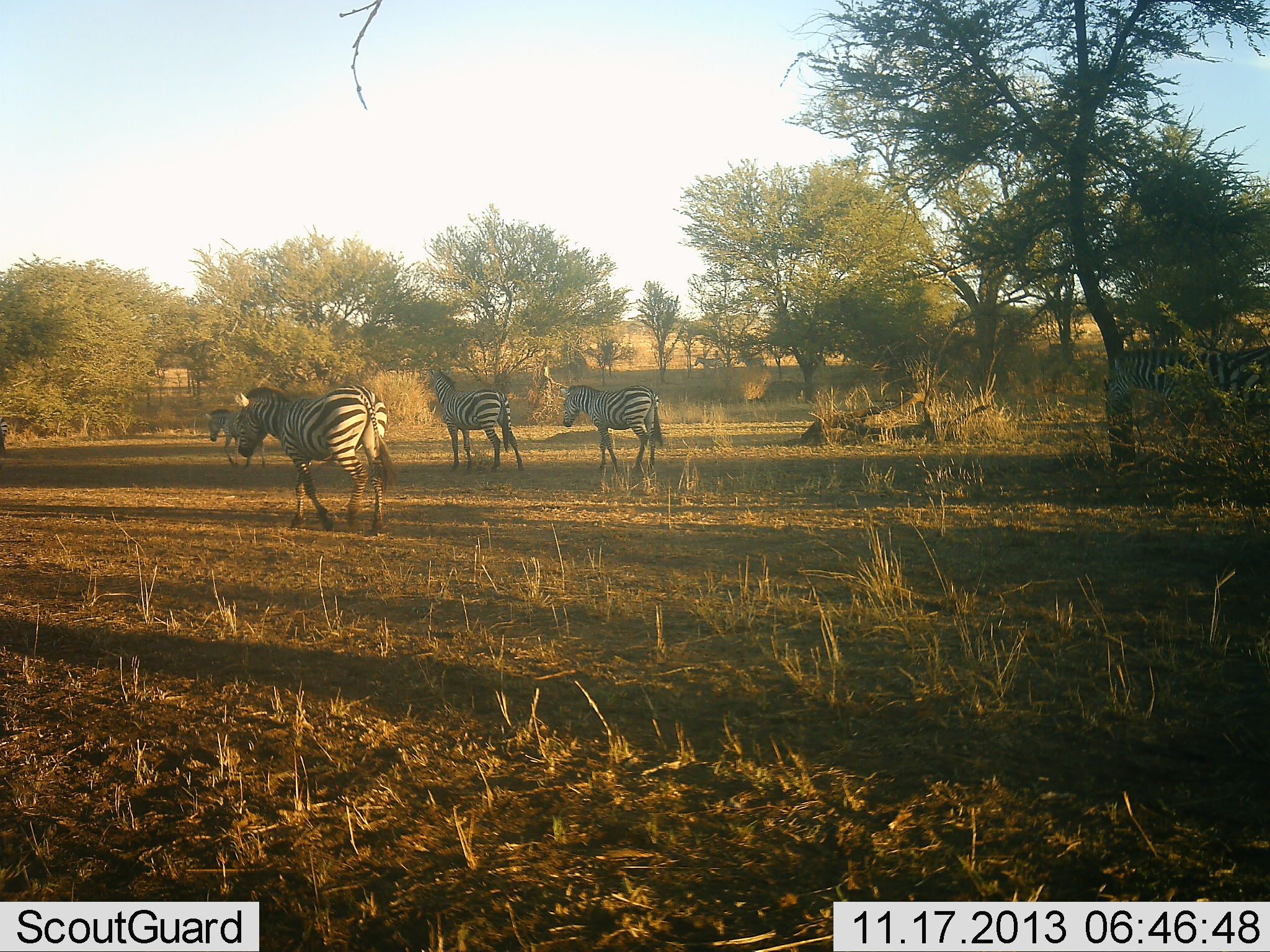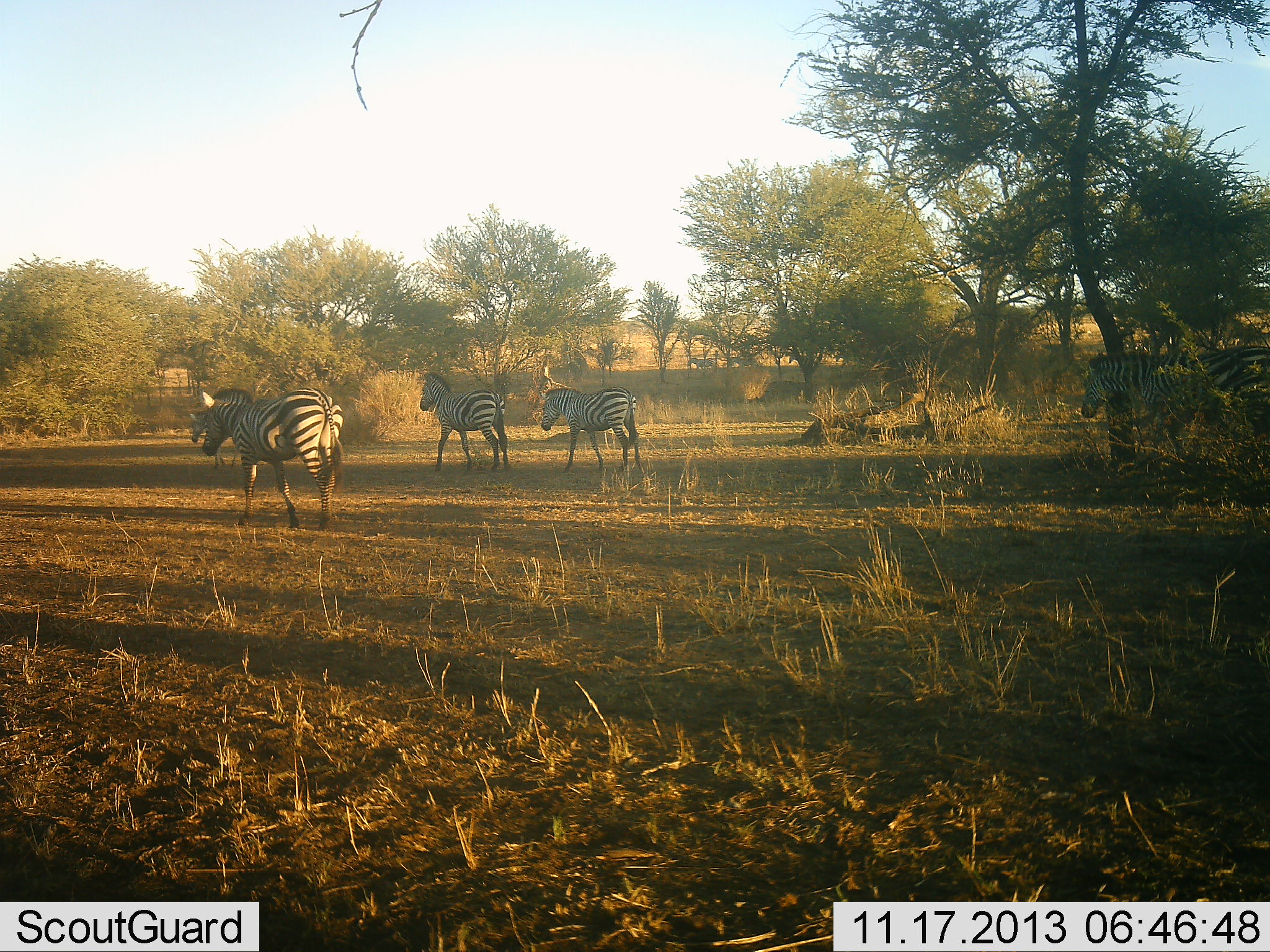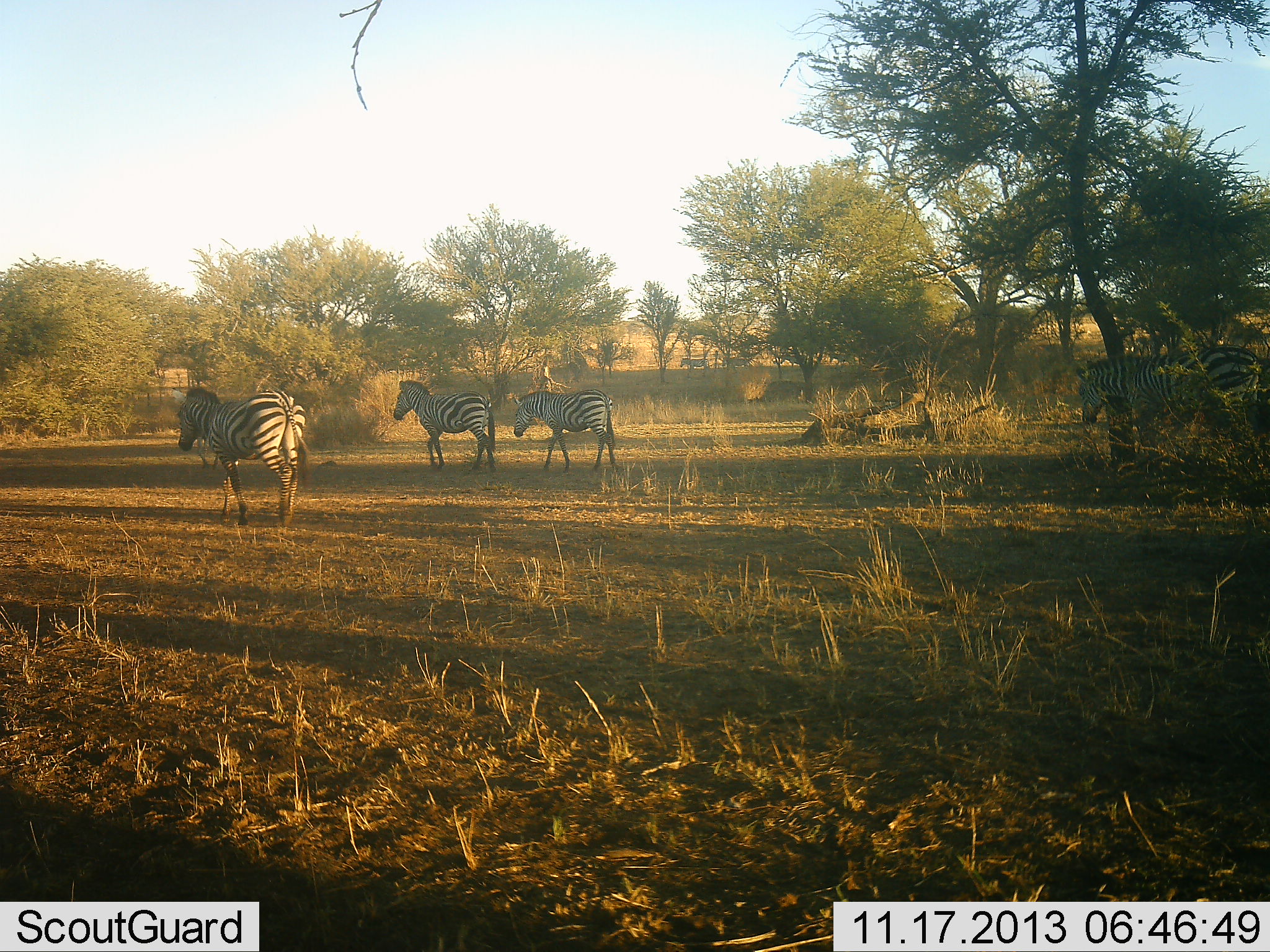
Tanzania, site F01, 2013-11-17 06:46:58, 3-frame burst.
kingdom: Animalia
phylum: Chordata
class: Mammalia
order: Perissodactyla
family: Equidae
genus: Equus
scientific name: Equus quagga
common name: plains zebra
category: zebra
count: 8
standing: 0%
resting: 0%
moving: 100%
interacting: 0%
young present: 0%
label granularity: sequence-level